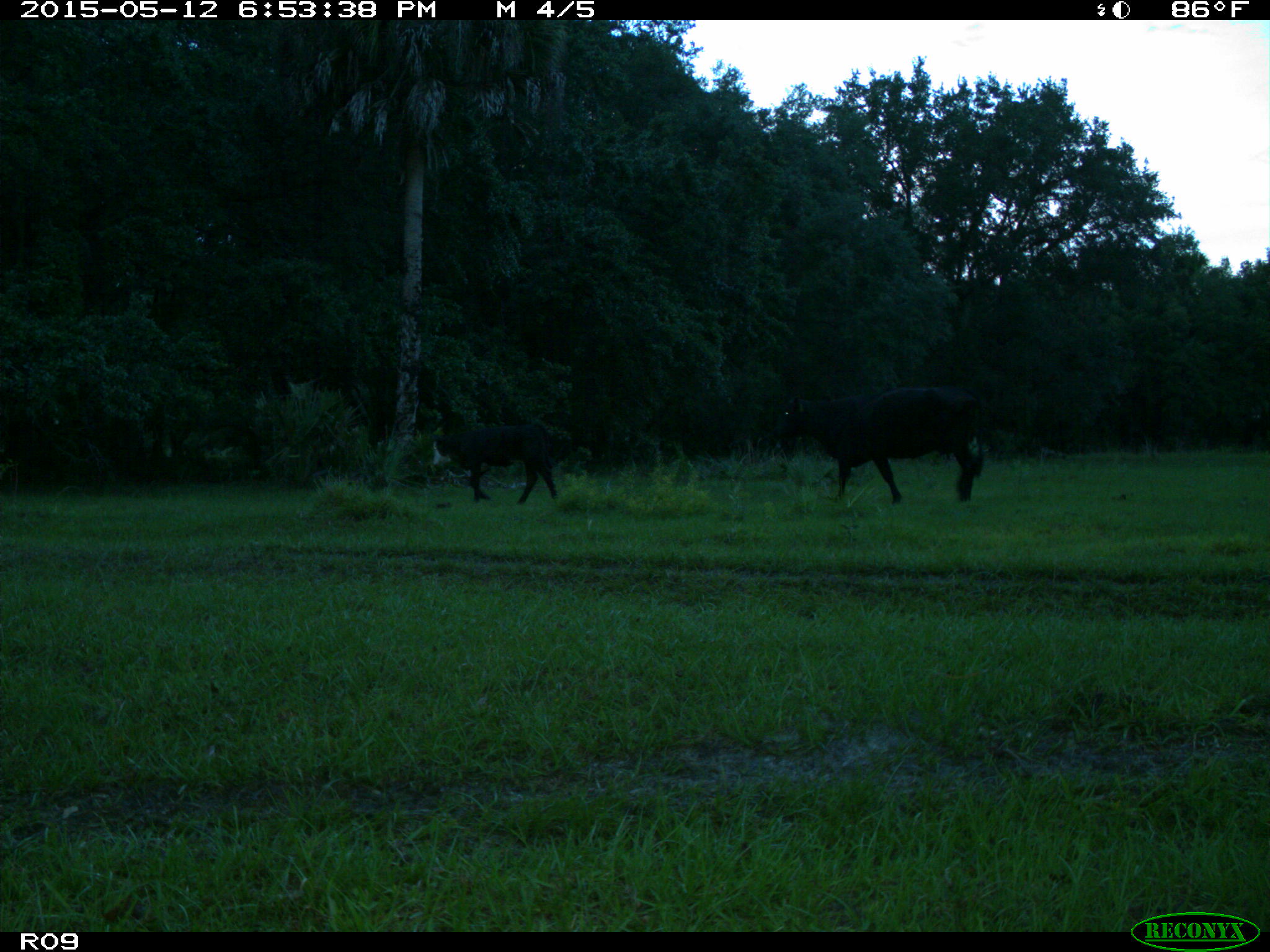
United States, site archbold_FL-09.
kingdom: Animalia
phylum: Chordata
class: Mammalia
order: Artiodactyla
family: Bovidae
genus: Bos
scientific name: Bos taurus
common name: domestic cow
Bos taurus (domestic cow).